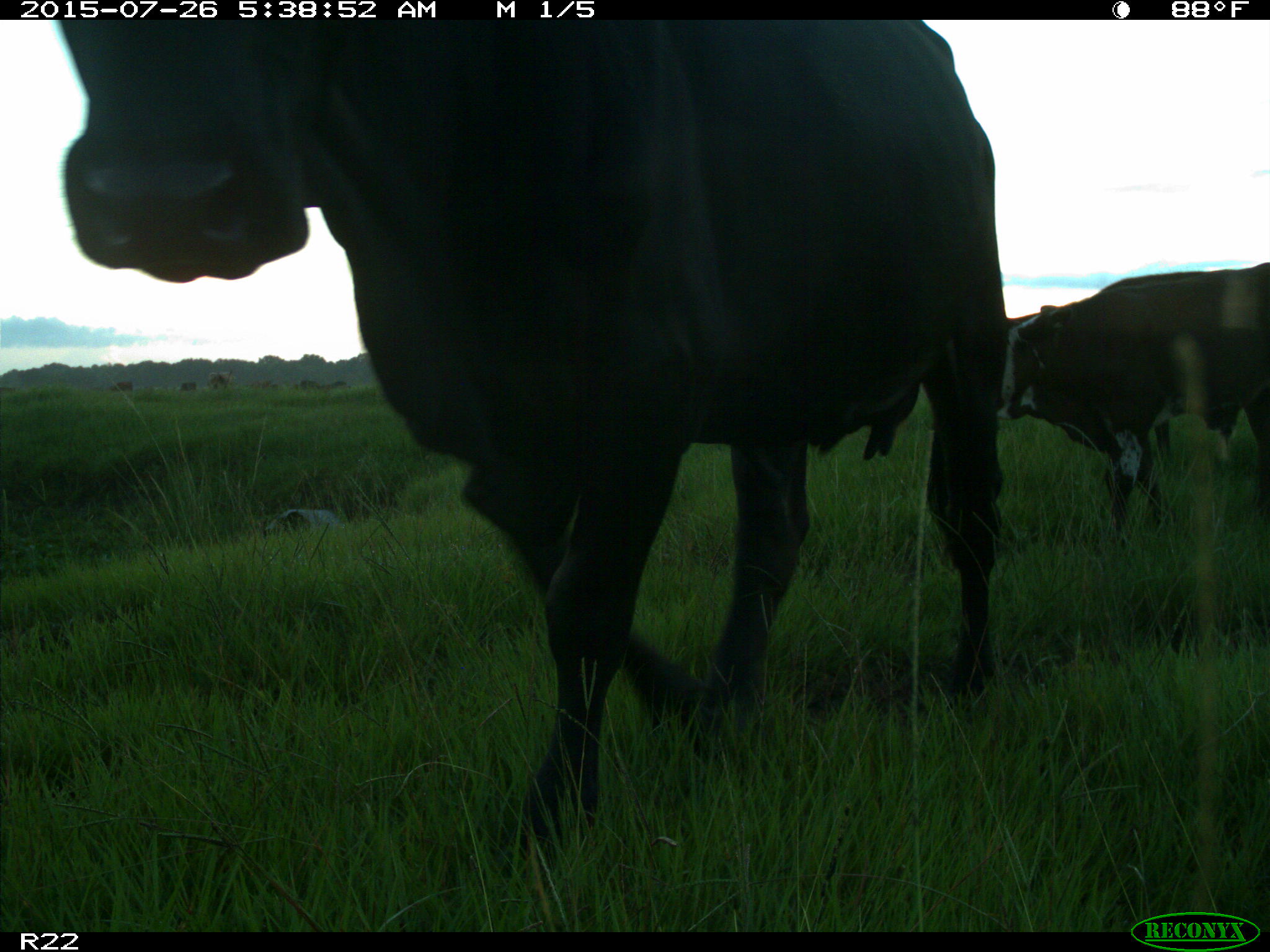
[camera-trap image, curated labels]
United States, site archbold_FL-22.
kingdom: Animalia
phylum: Chordata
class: Mammalia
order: Artiodactyla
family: Bovidae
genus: Bos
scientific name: Bos taurus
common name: domestic cow